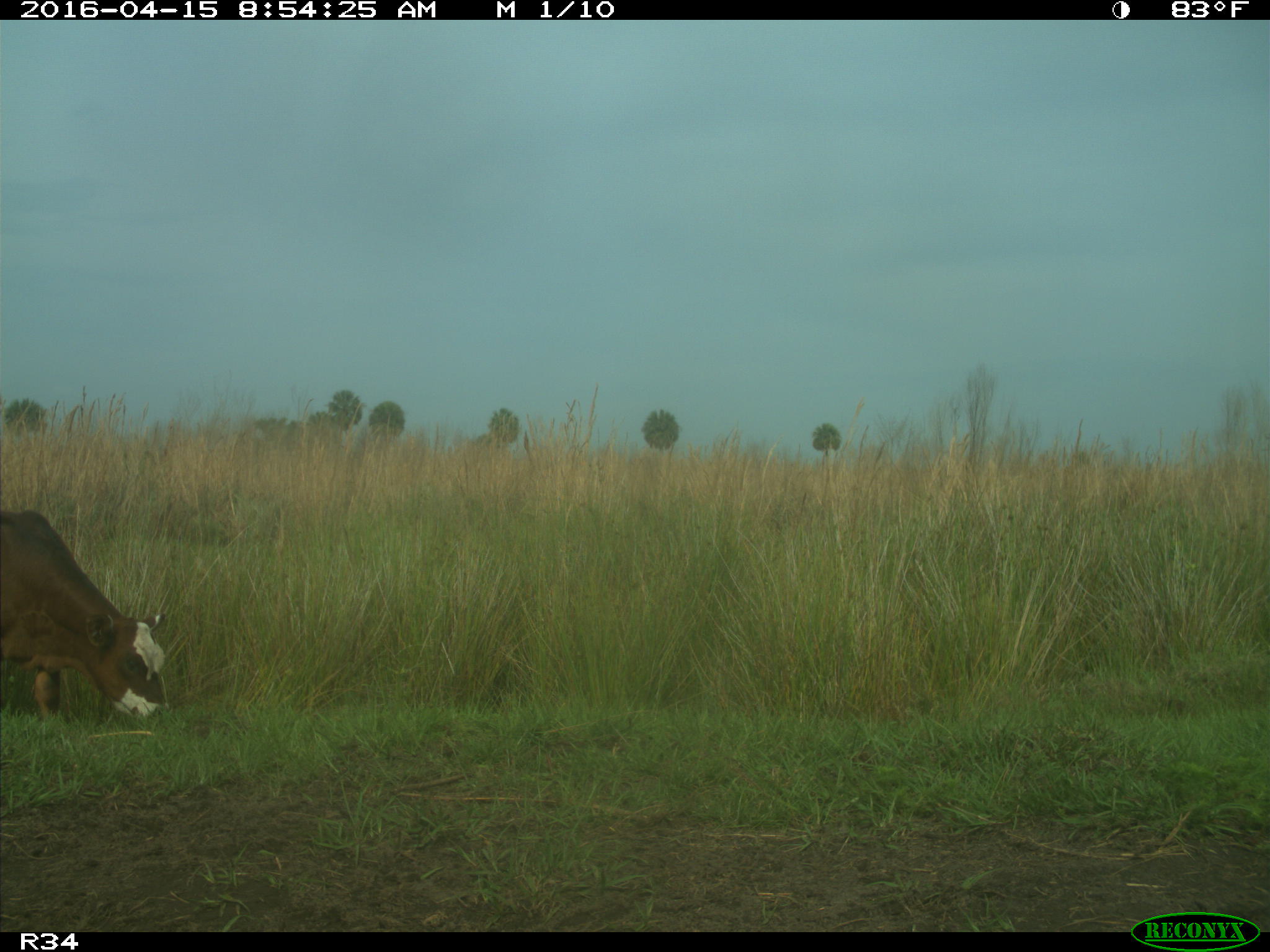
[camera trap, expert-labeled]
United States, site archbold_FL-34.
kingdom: Animalia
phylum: Chordata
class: Mammalia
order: Artiodactyla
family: Bovidae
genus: Bos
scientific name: Bos taurus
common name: domestic cow